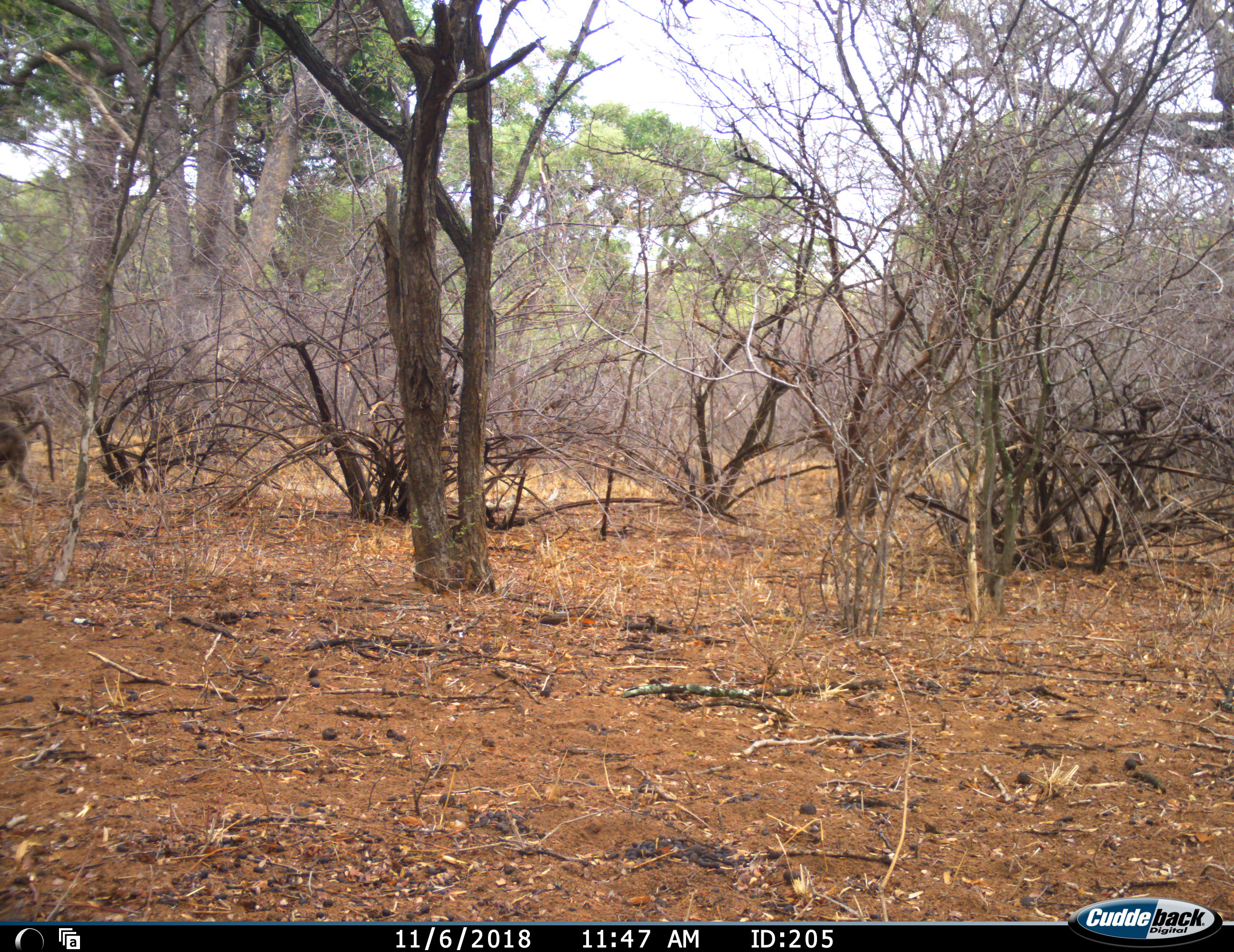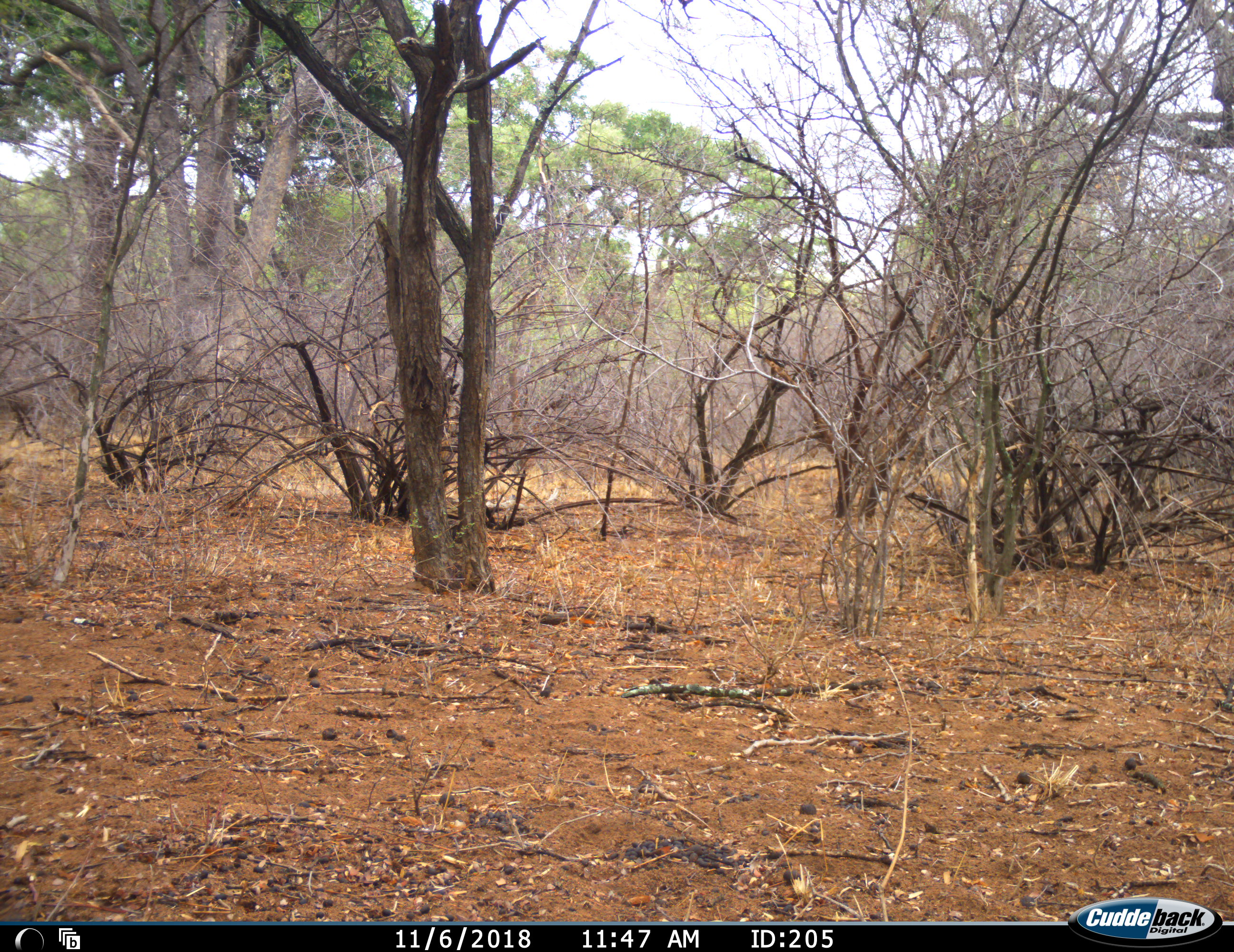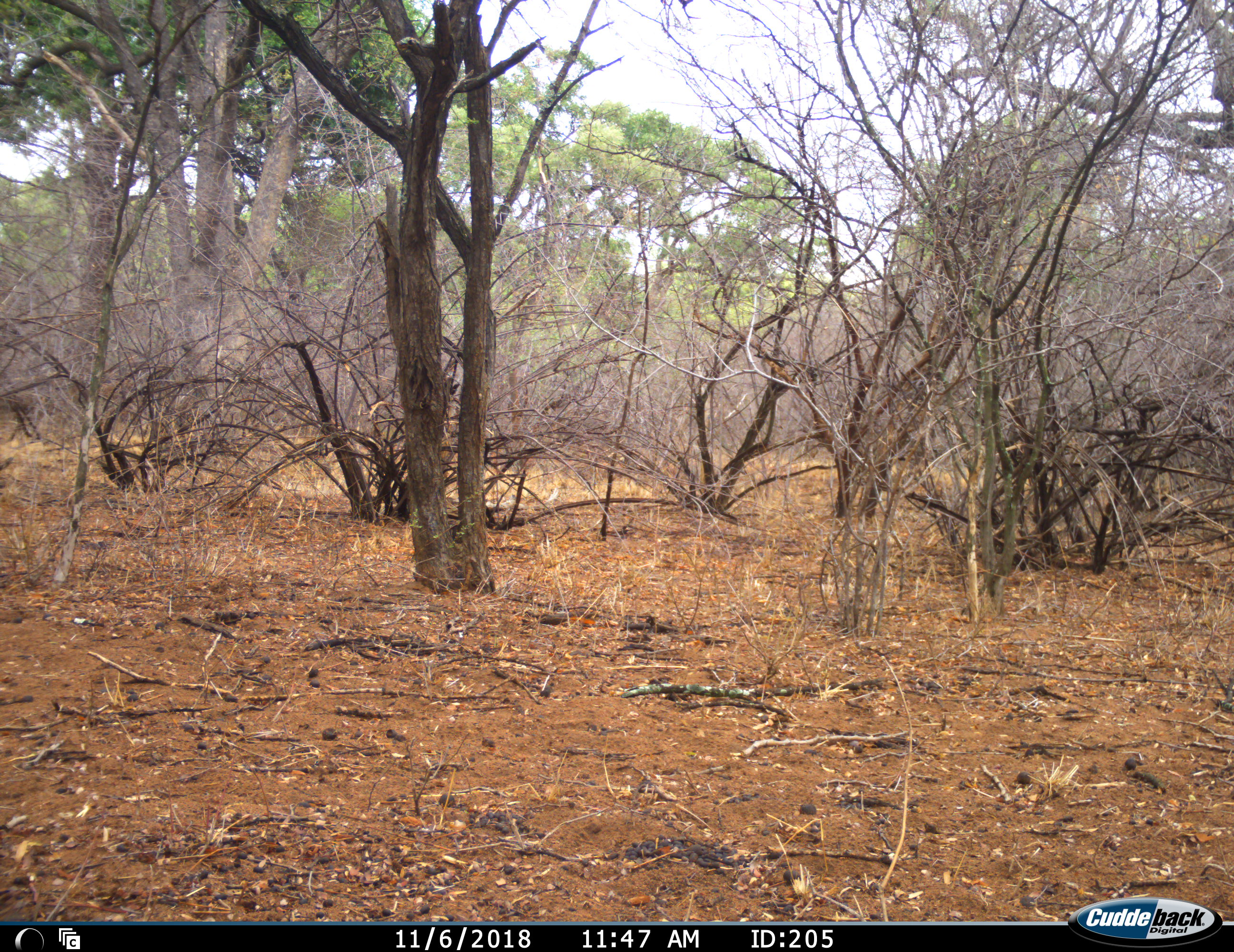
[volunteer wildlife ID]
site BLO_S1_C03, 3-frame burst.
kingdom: Animalia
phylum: Chordata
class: Mammalia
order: Primates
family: Cercopithecidae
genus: Papio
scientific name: Papio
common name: baboon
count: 1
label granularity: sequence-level